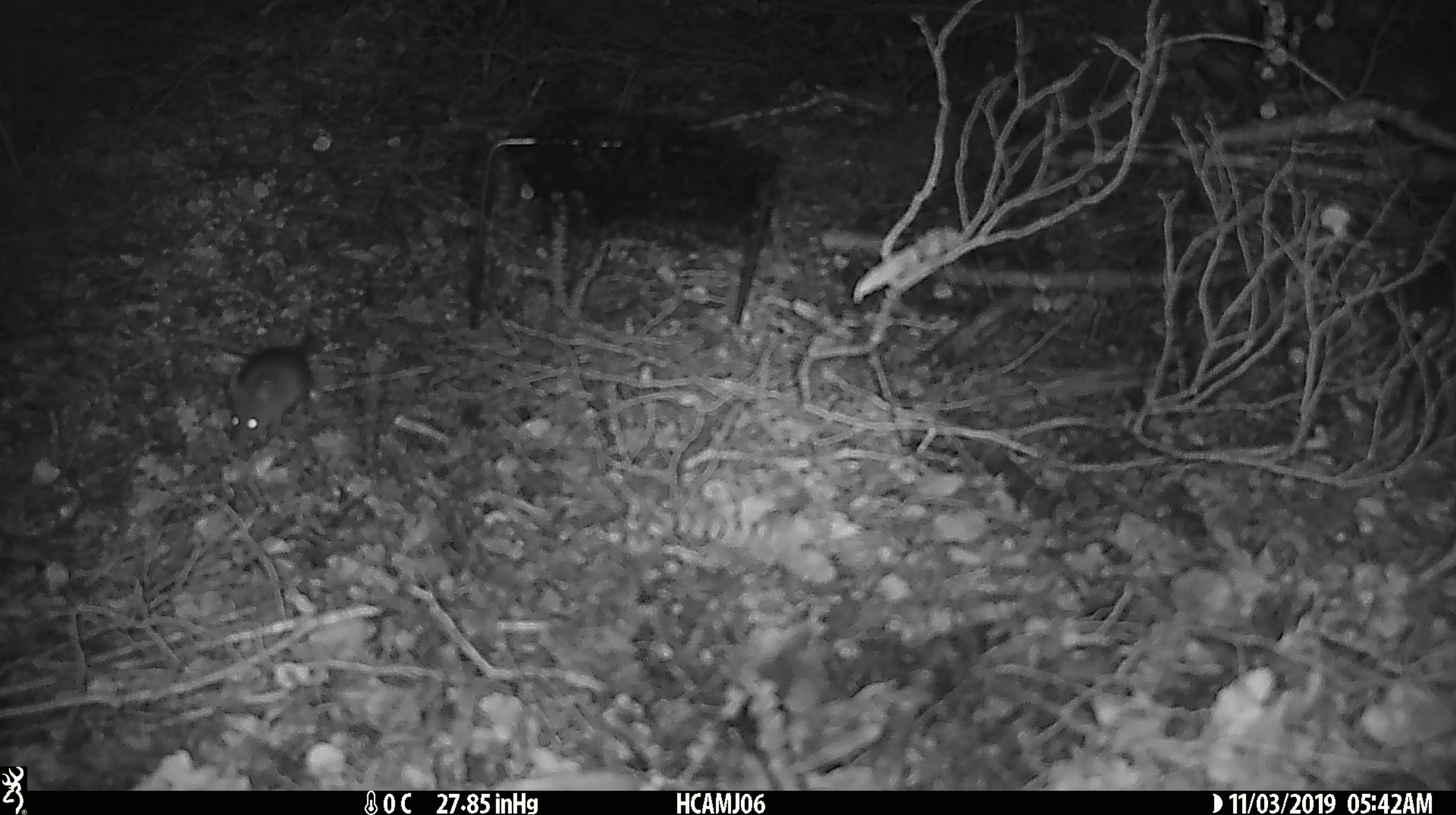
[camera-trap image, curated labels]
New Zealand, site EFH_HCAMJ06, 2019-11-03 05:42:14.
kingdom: Animalia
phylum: Chordata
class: Mammalia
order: Rodentia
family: Muridae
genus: Mus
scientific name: Mus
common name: mouse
Mouse (Mus).